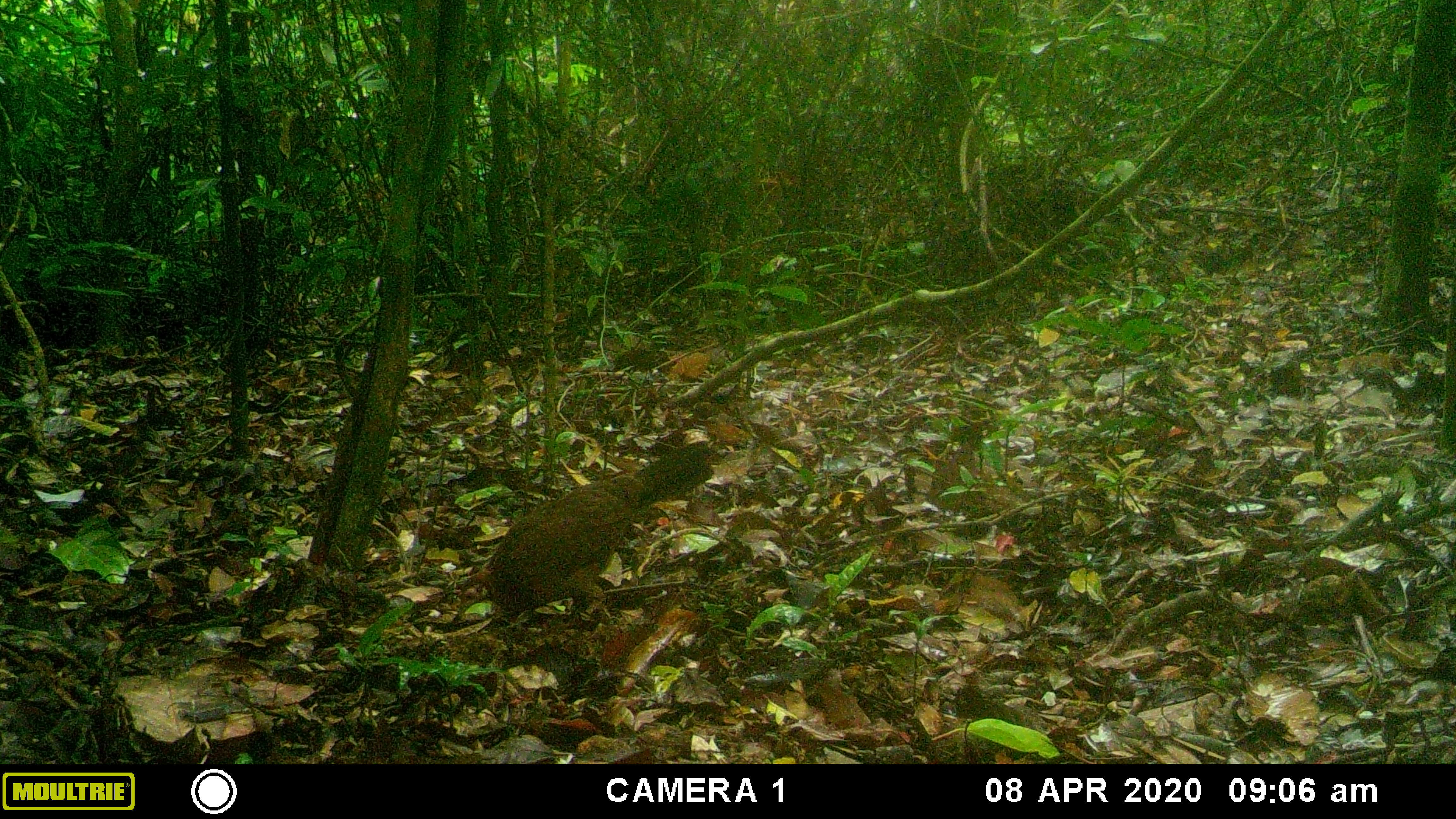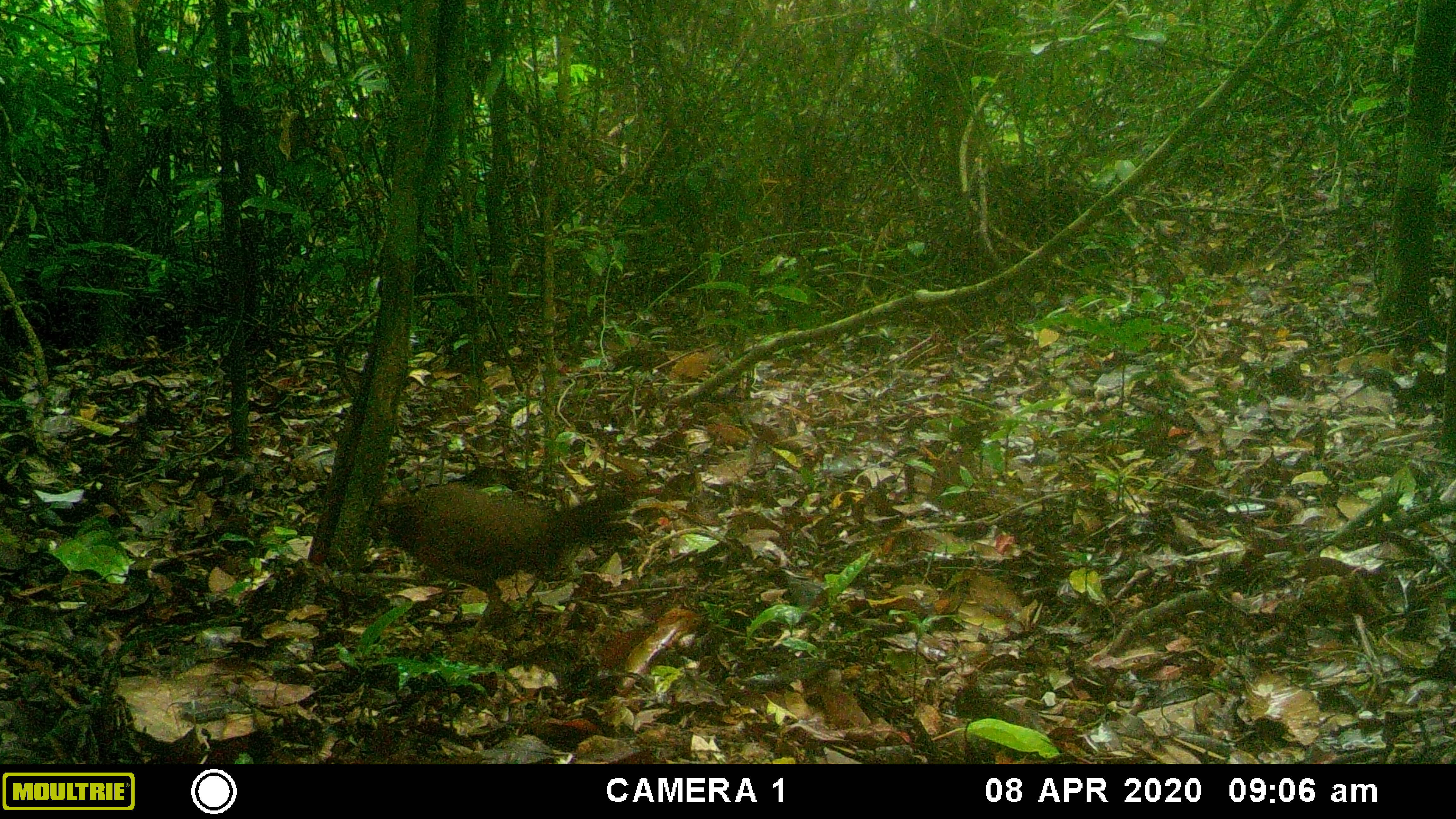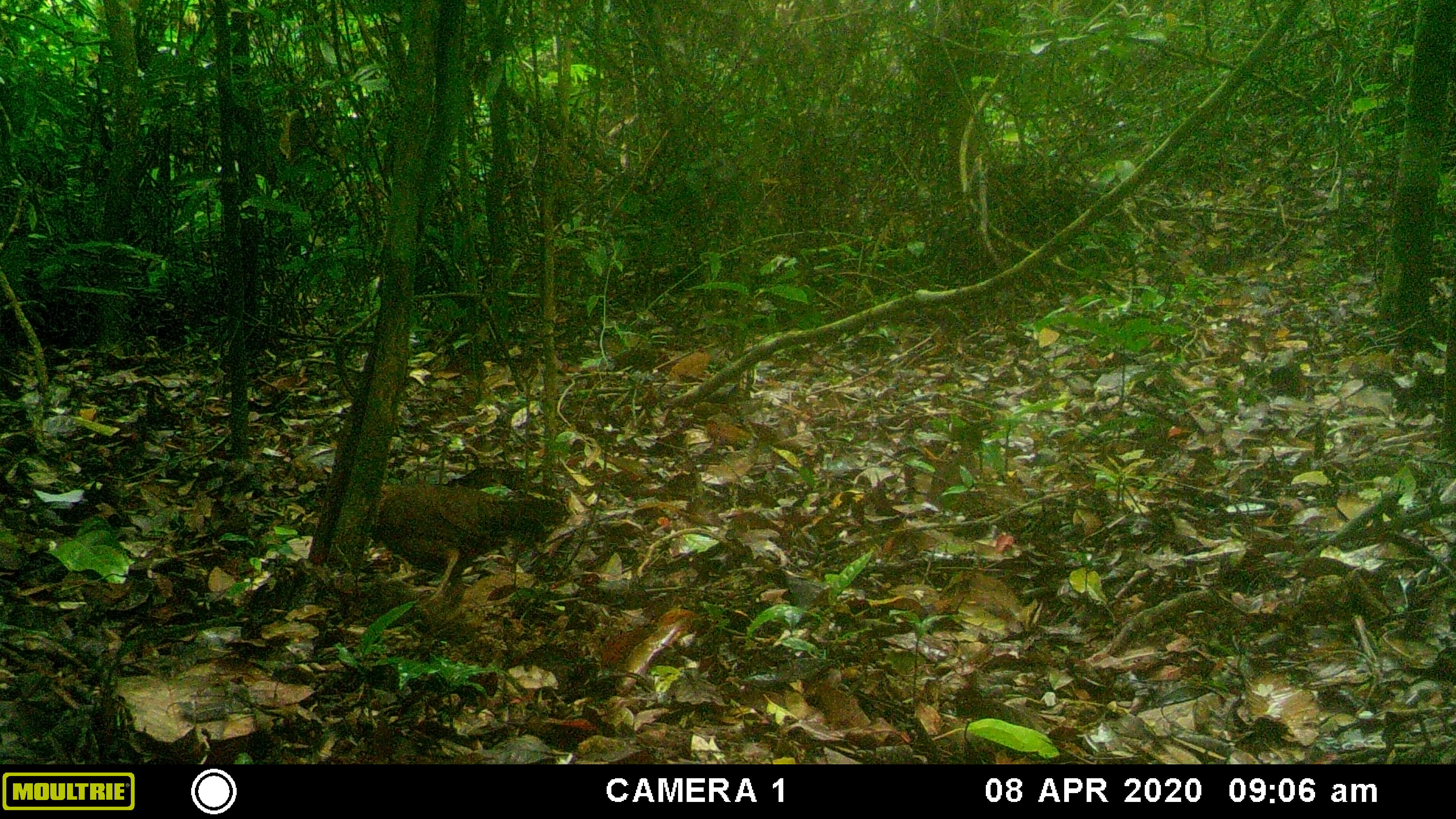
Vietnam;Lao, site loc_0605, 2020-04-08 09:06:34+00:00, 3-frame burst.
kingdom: Animalia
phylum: Chordata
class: Aves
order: Galliformes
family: Phasianidae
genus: Gallus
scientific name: Gallus gallus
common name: red junglefowl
Red junglefowl (Gallus gallus). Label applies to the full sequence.